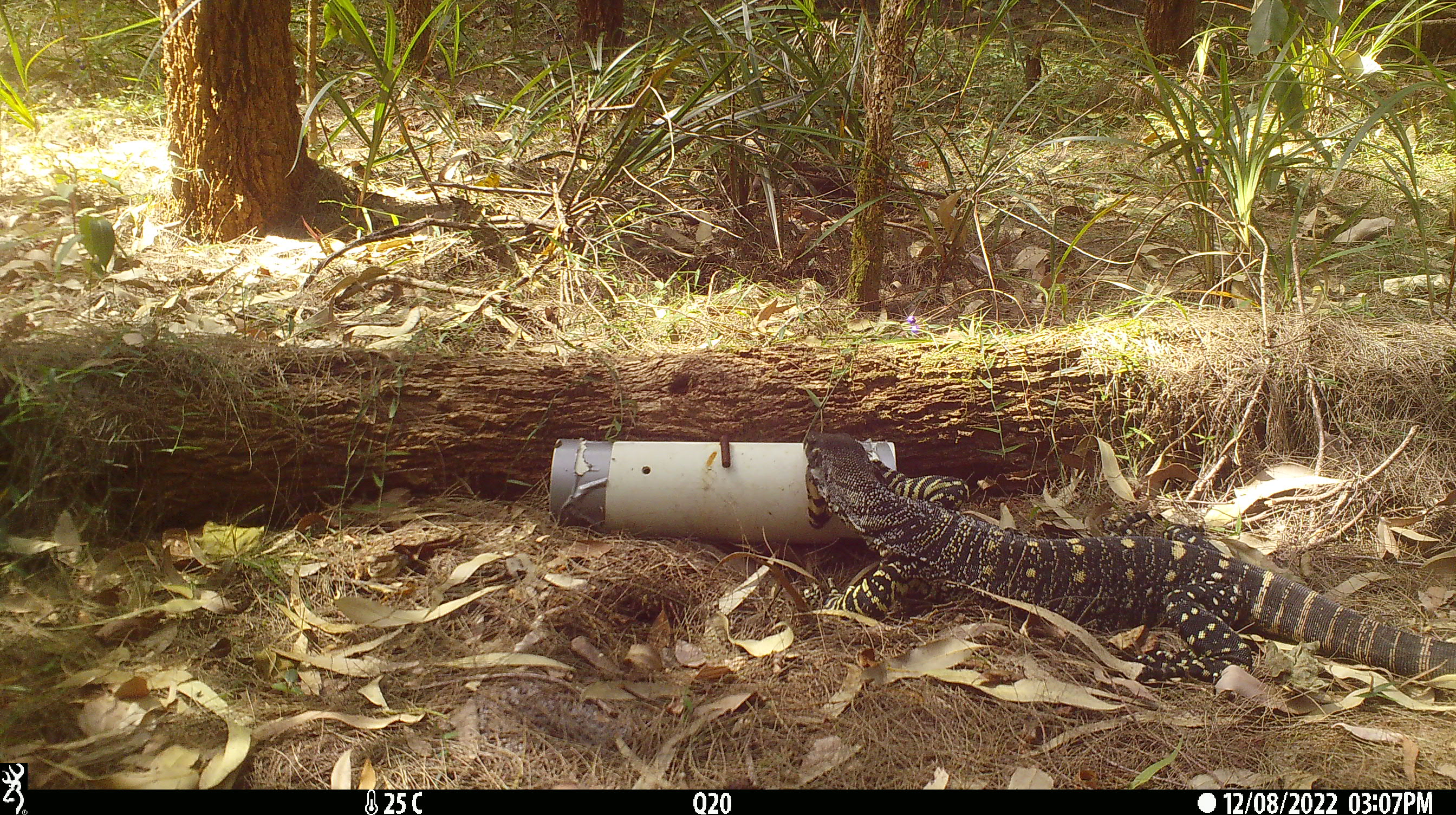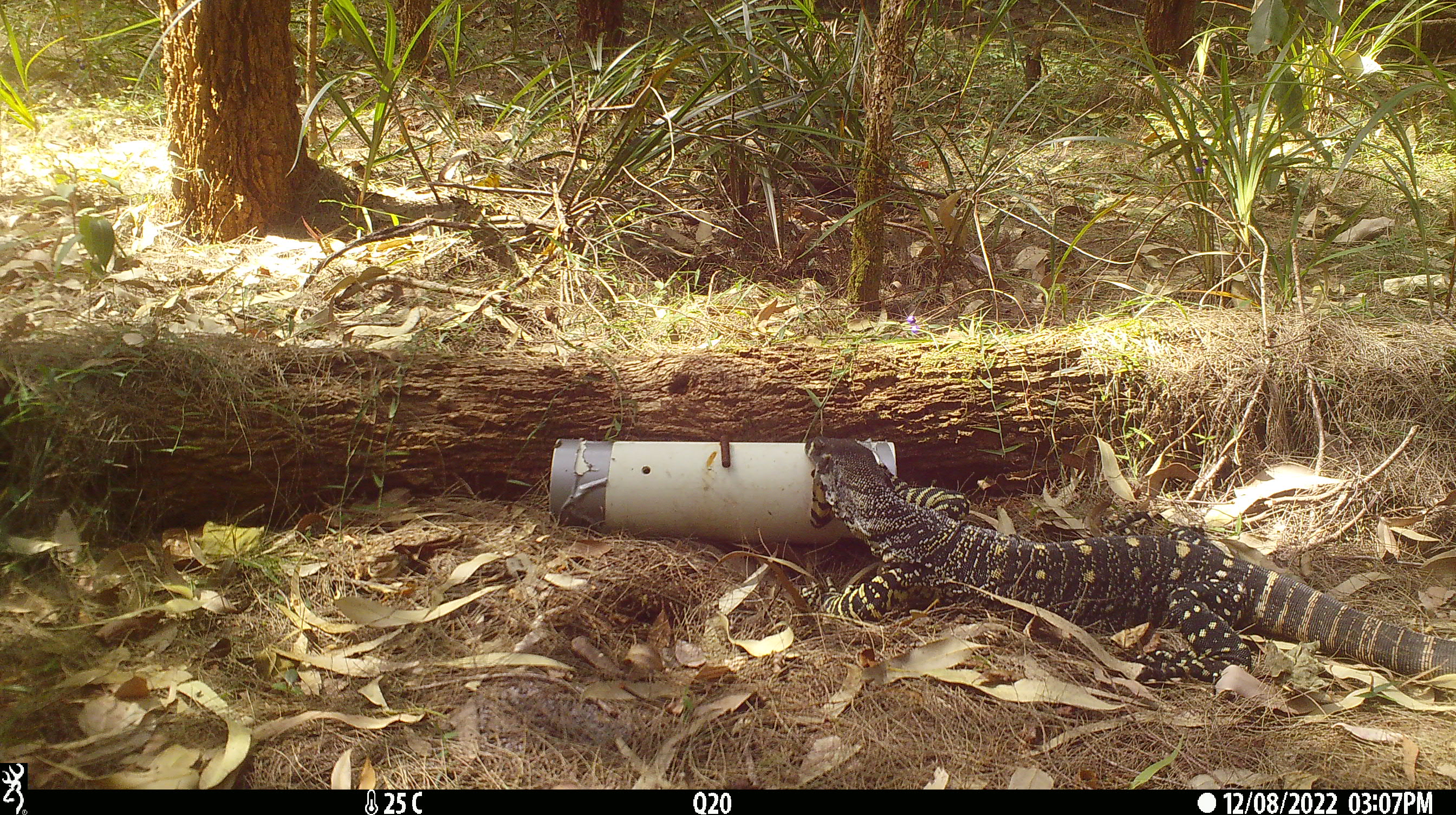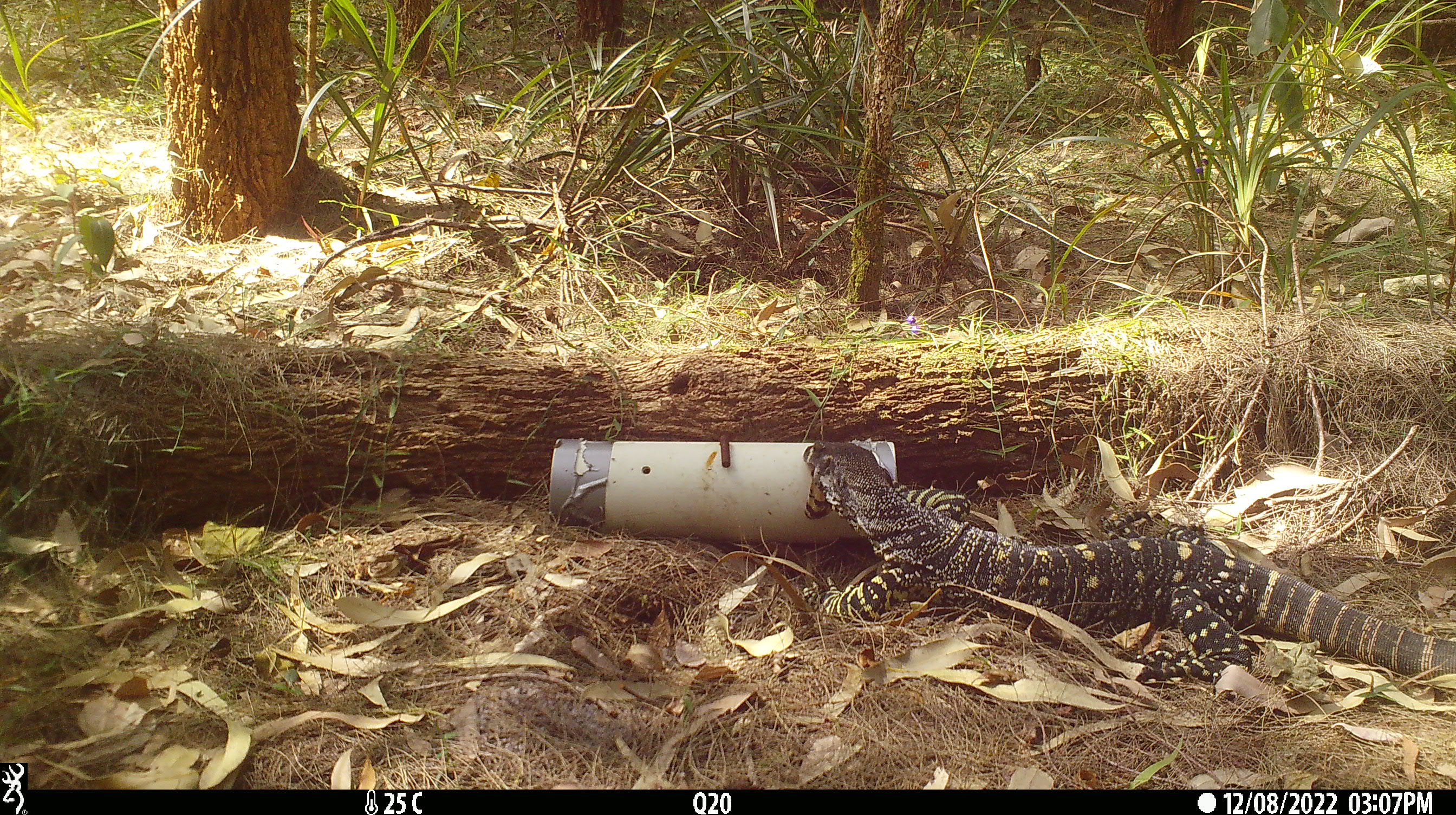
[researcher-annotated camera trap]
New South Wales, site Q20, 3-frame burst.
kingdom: Animalia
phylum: Chordata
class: Reptilia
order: Squamata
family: Varanidae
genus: Varanus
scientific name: Varanus varius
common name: lace monitor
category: goanna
Goanna (lace monitor) (Varanus varius).